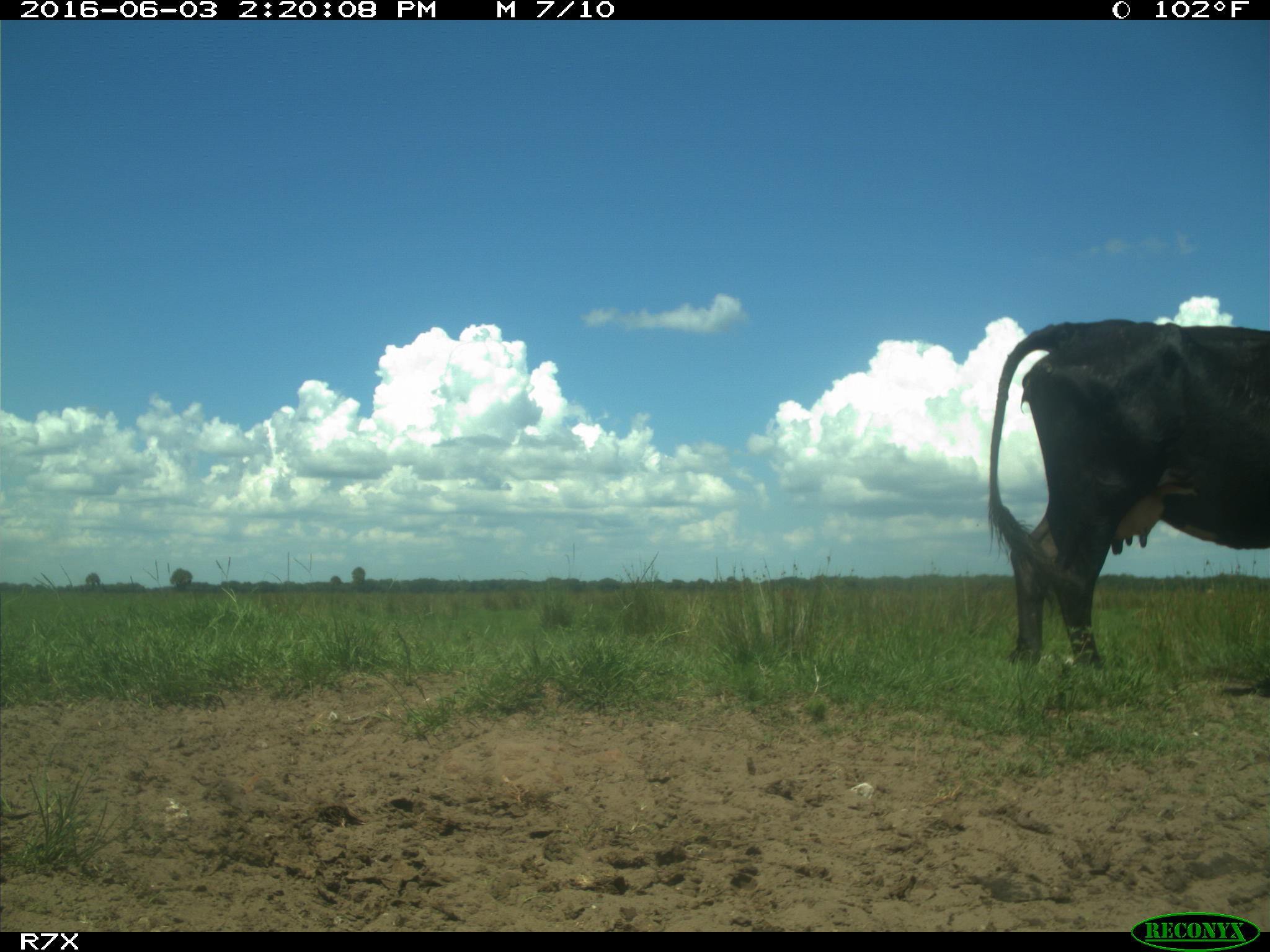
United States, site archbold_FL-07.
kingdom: Animalia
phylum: Chordata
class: Mammalia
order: Artiodactyla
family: Bovidae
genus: Bos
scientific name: Bos taurus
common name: domestic cow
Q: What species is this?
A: Bos taurus (domestic cow).